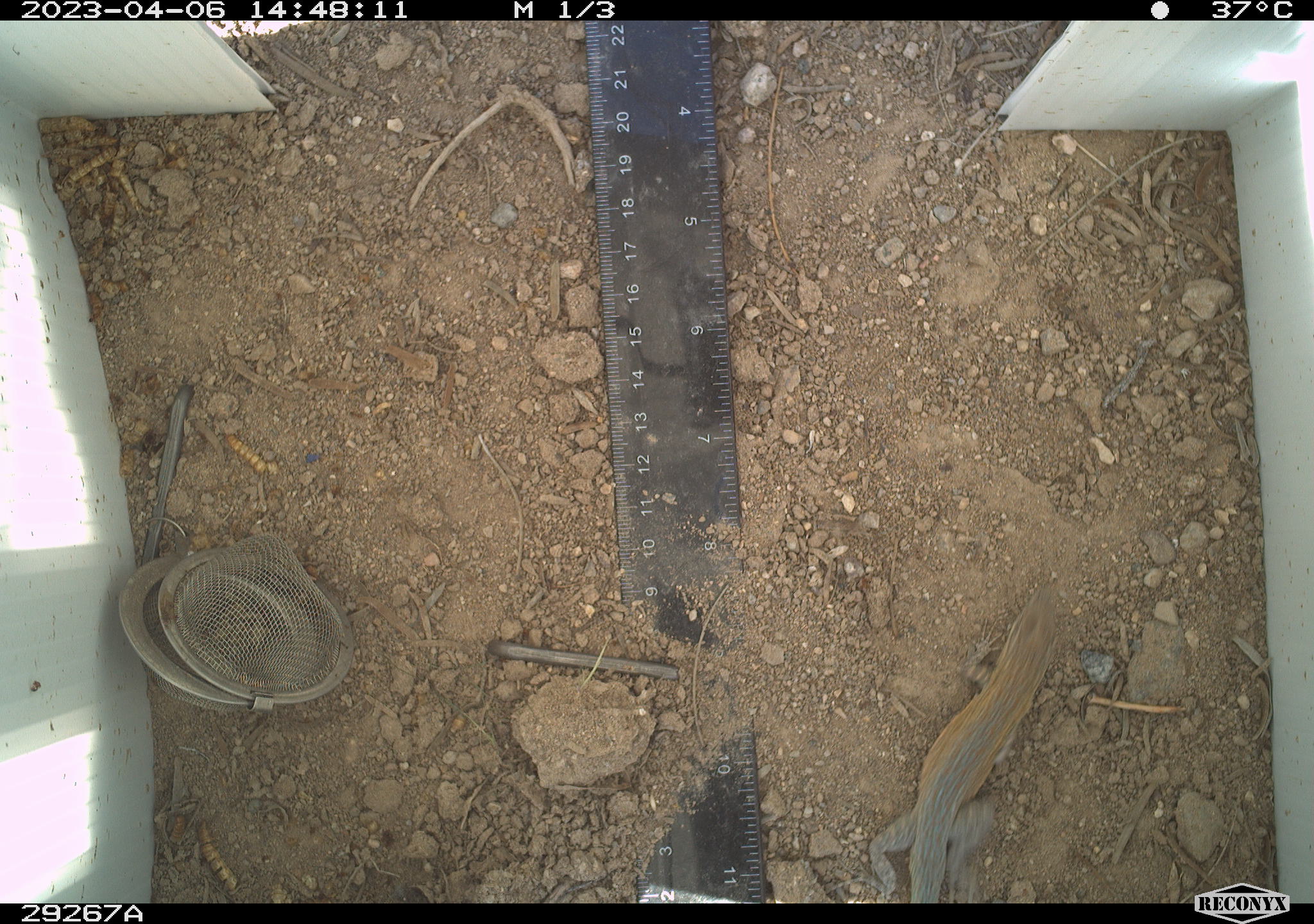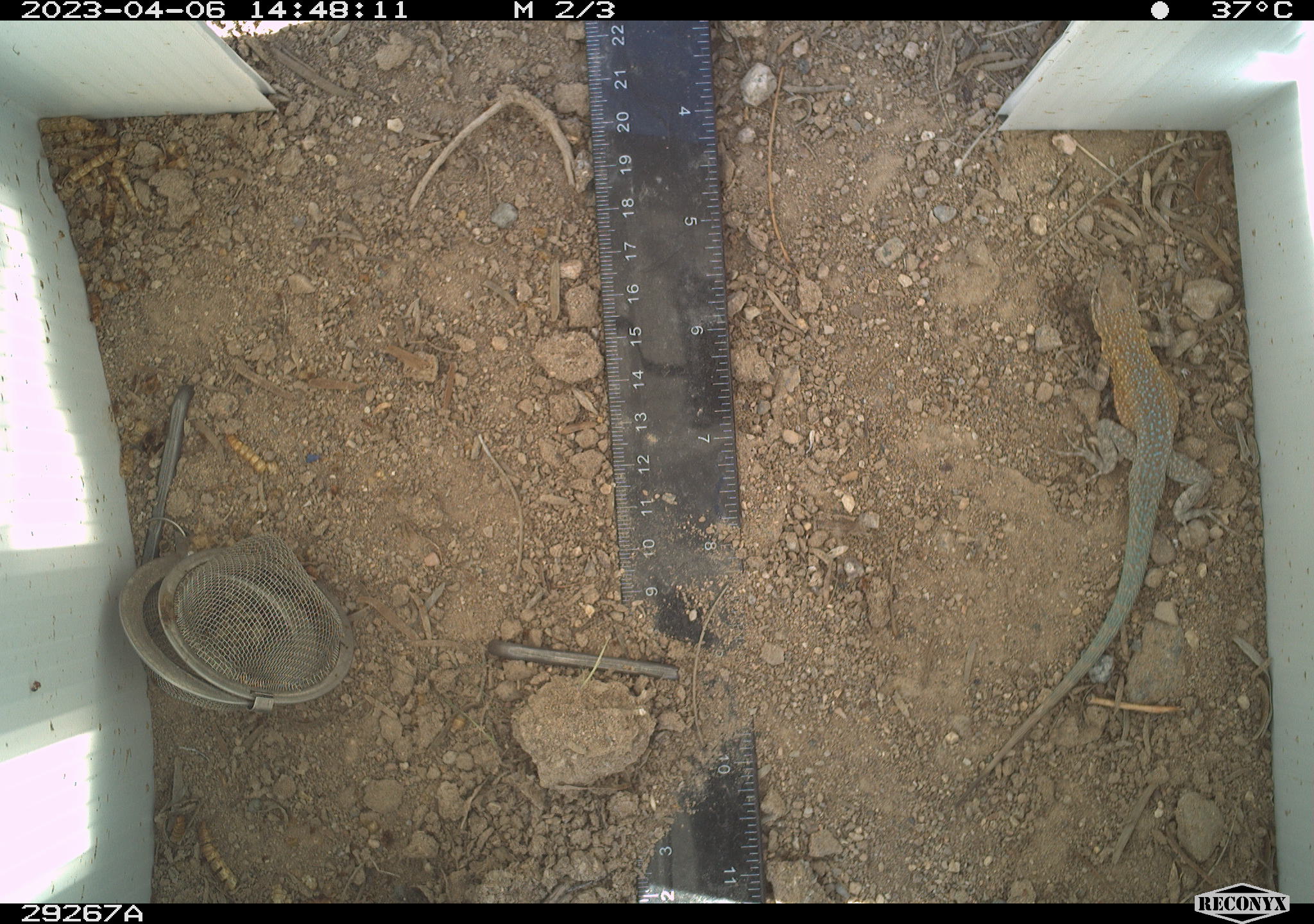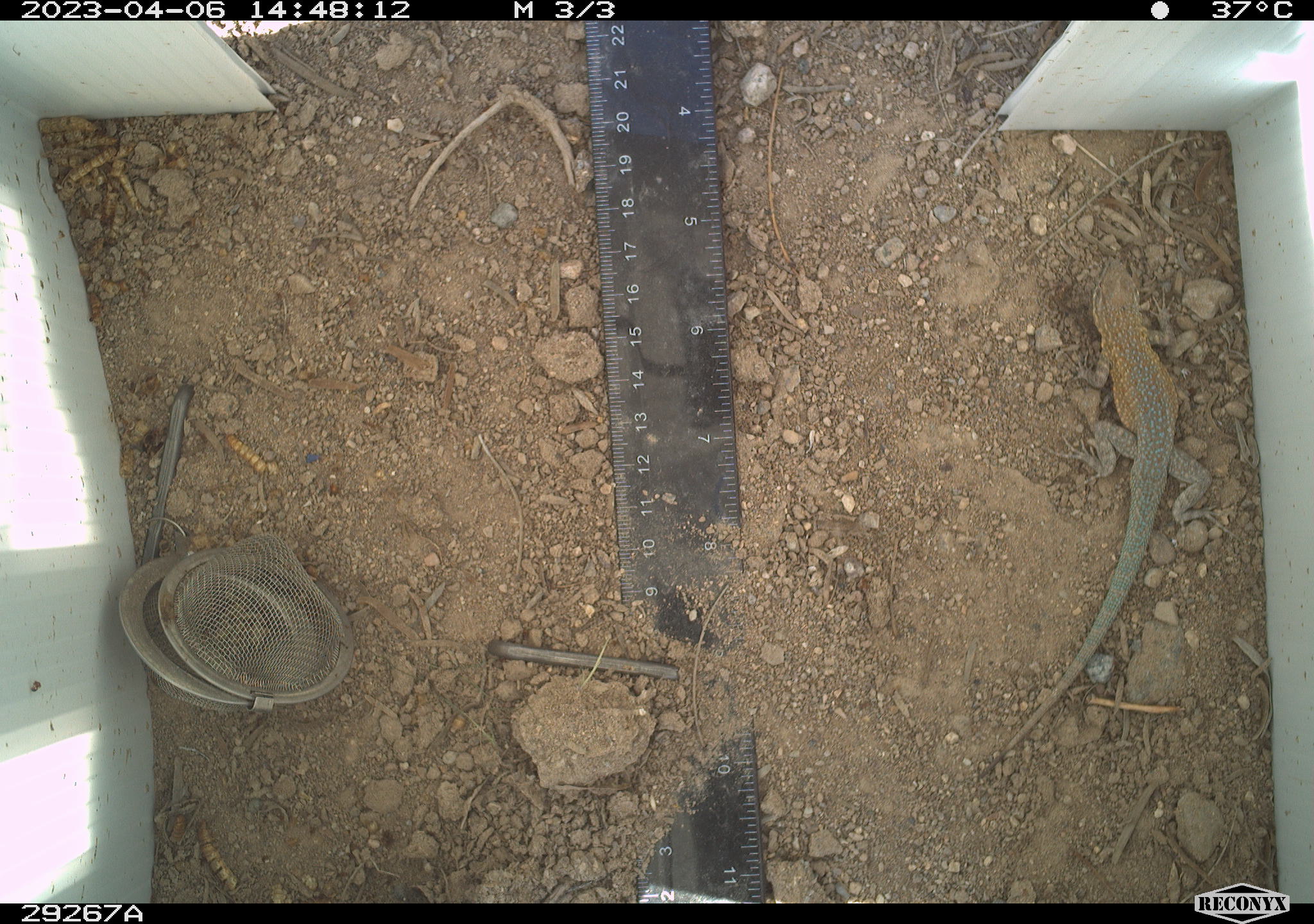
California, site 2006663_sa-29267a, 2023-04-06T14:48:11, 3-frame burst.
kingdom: Animalia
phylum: Chordata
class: Reptilia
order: Squamata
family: Phrynosomatidae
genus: Uta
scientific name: Uta stansburiana elegans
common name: western side-blotched lizard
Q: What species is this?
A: Western side-blotched lizard (Uta stansburiana elegans).